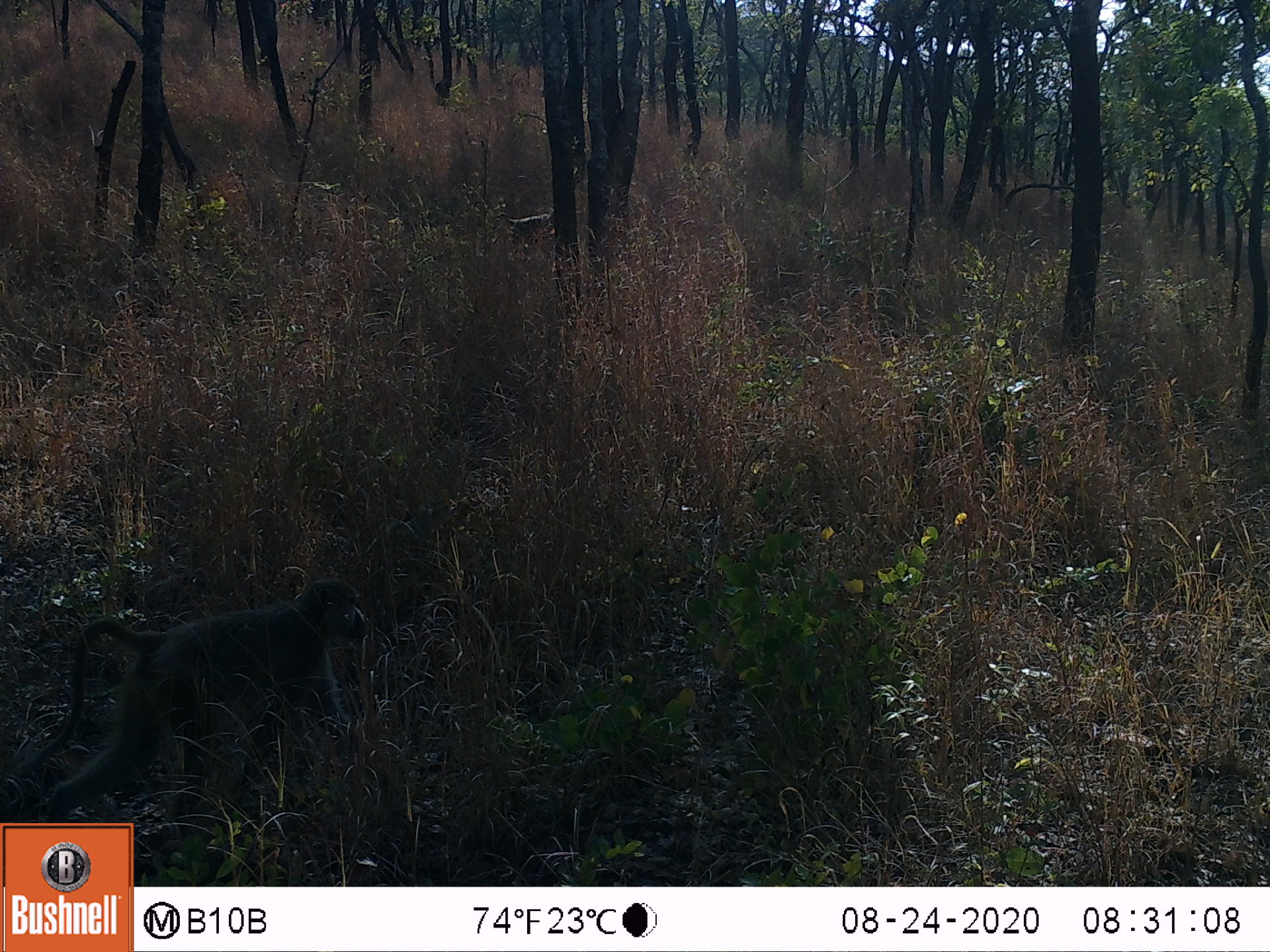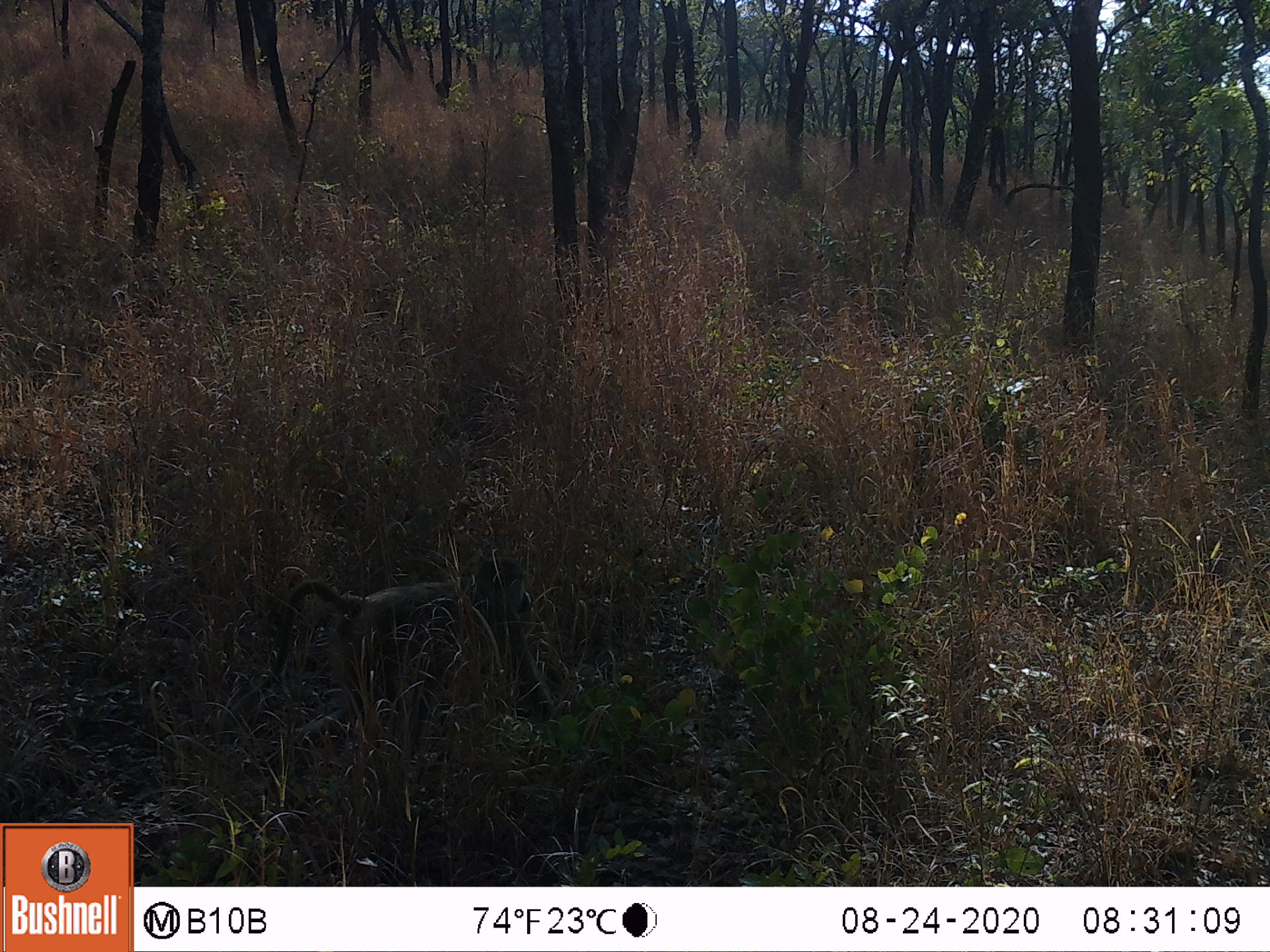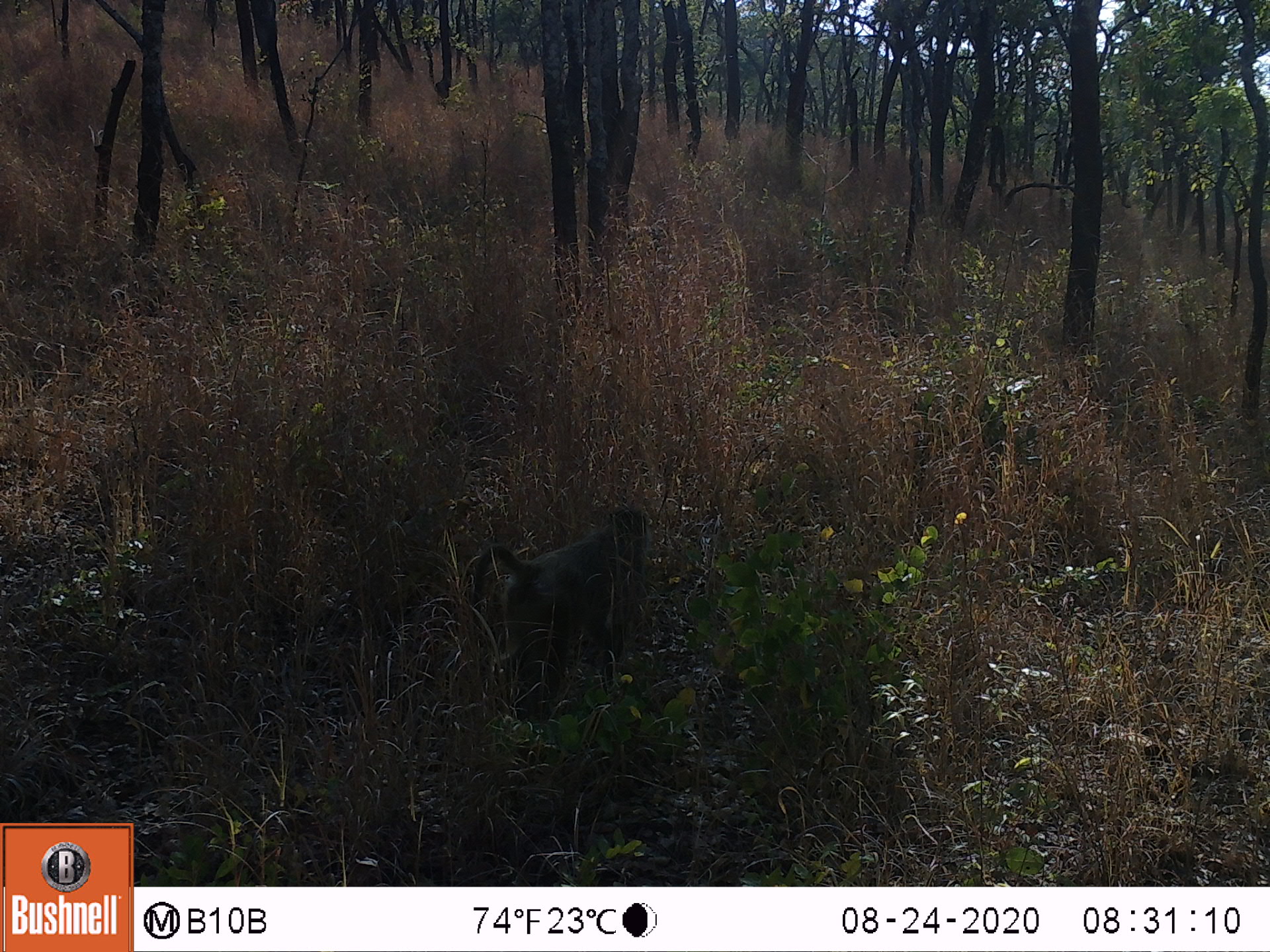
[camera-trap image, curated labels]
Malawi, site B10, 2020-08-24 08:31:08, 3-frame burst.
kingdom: Animalia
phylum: Chordata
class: Mammalia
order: Primates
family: Cercopithecidae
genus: Papio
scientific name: Papio cynocephalus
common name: yellow baboon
Yellow baboon (Papio cynocephalus), count 1.